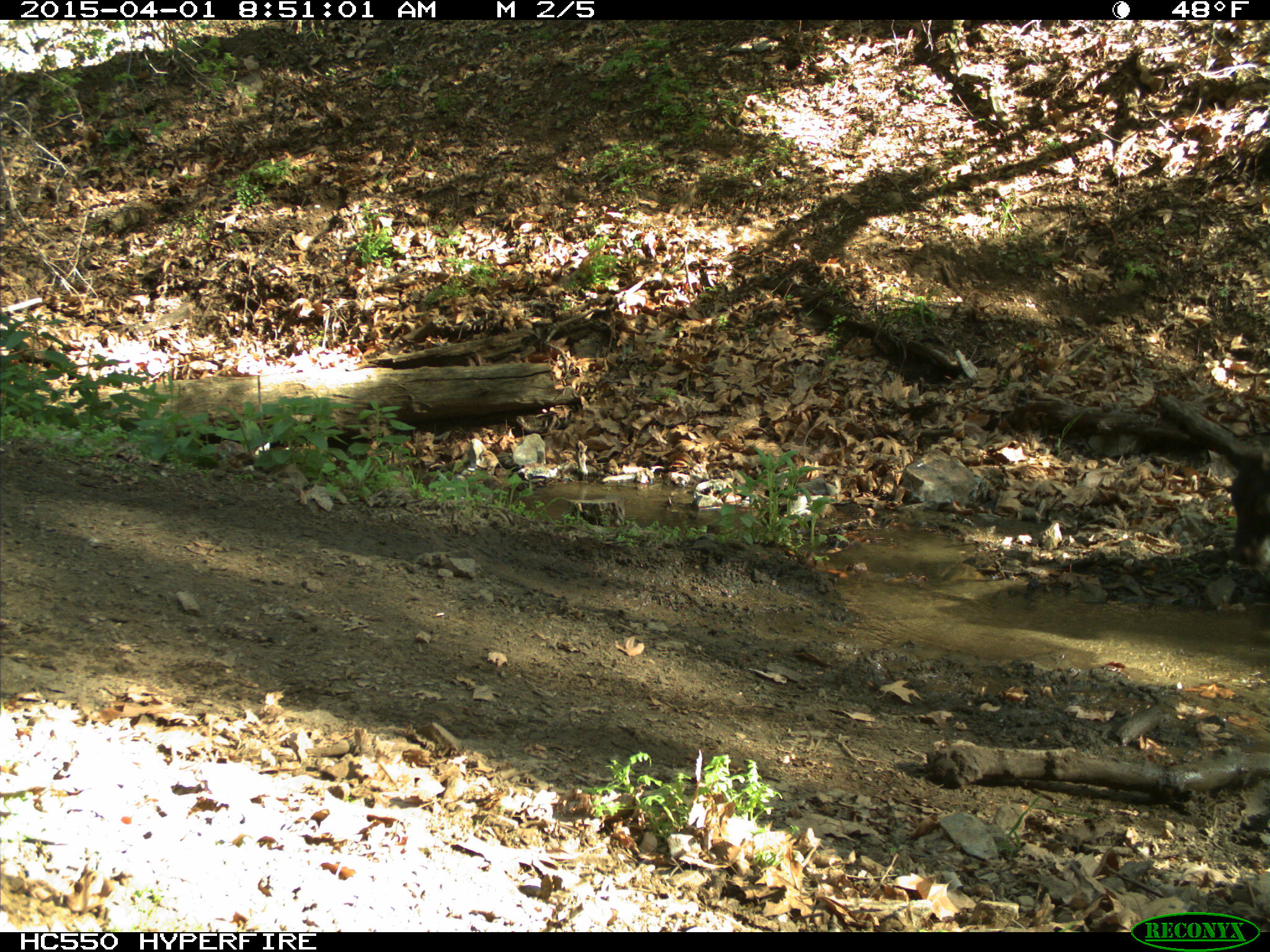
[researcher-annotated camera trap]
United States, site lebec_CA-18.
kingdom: Animalia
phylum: Chordata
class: Mammalia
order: Artiodactyla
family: Bovidae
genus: Bos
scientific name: Bos taurus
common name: domestic cow